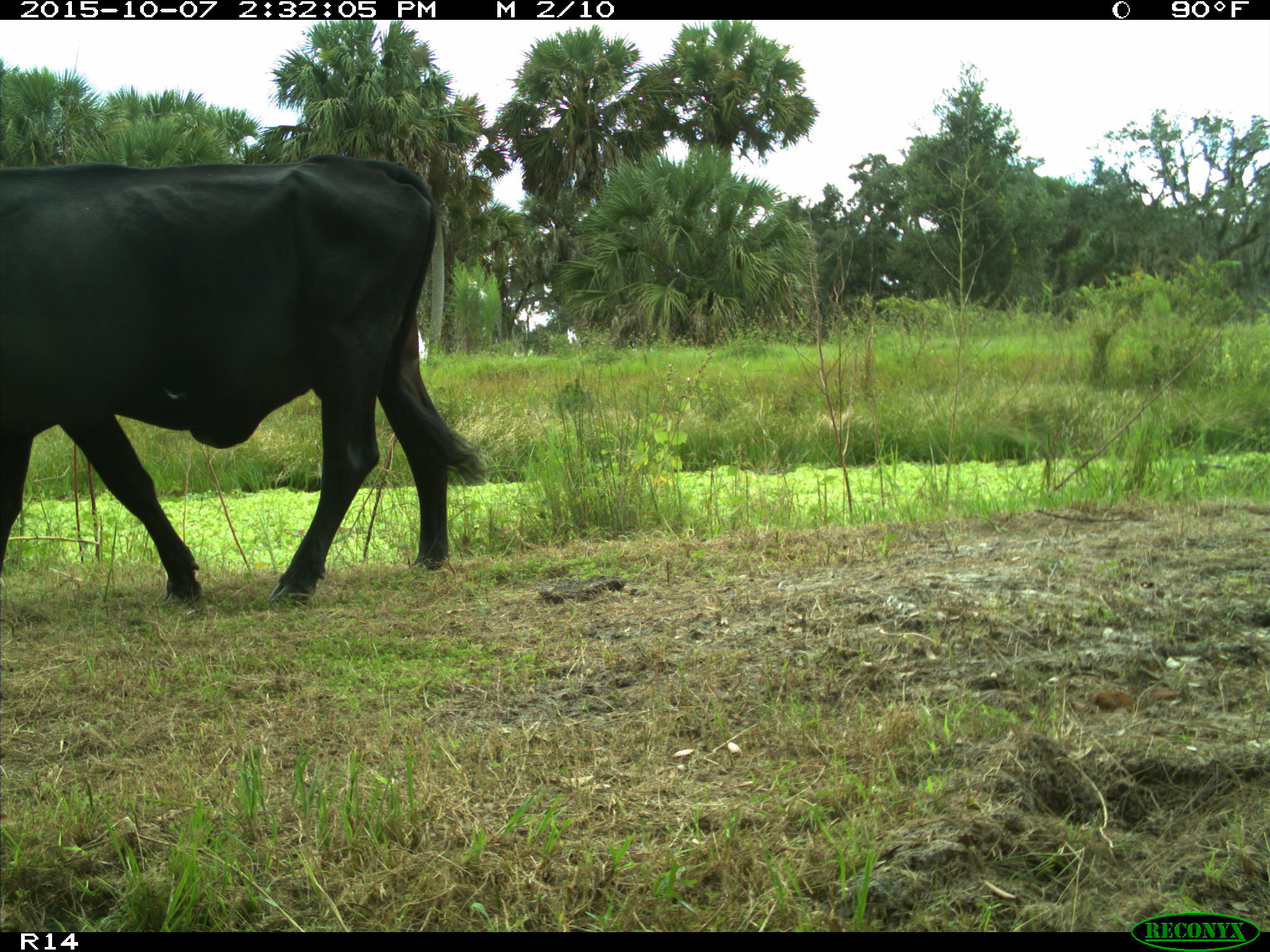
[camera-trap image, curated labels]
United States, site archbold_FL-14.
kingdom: Animalia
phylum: Chordata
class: Mammalia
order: Artiodactyla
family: Bovidae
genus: Bos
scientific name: Bos taurus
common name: domestic cow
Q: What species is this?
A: Bos taurus (domestic cow).